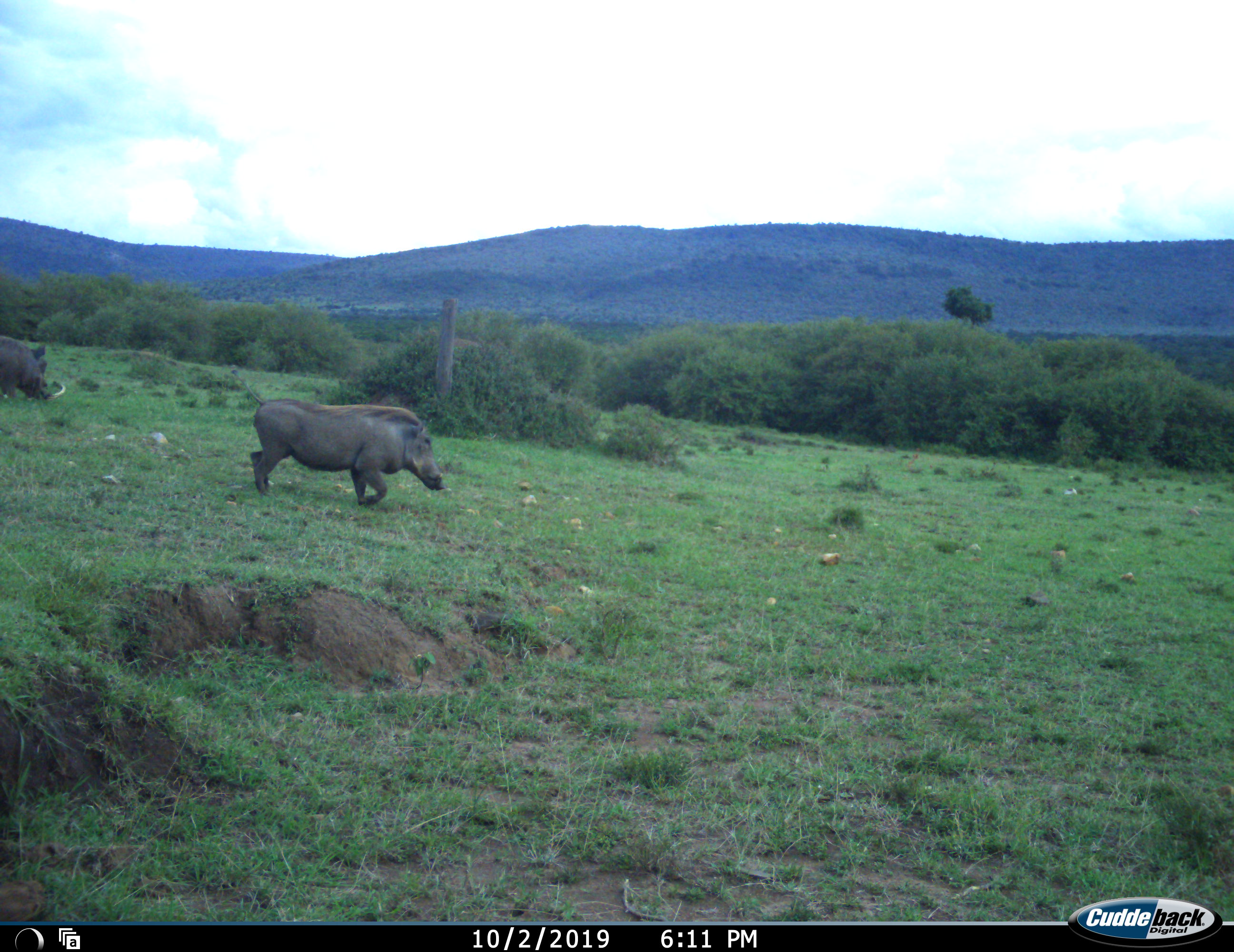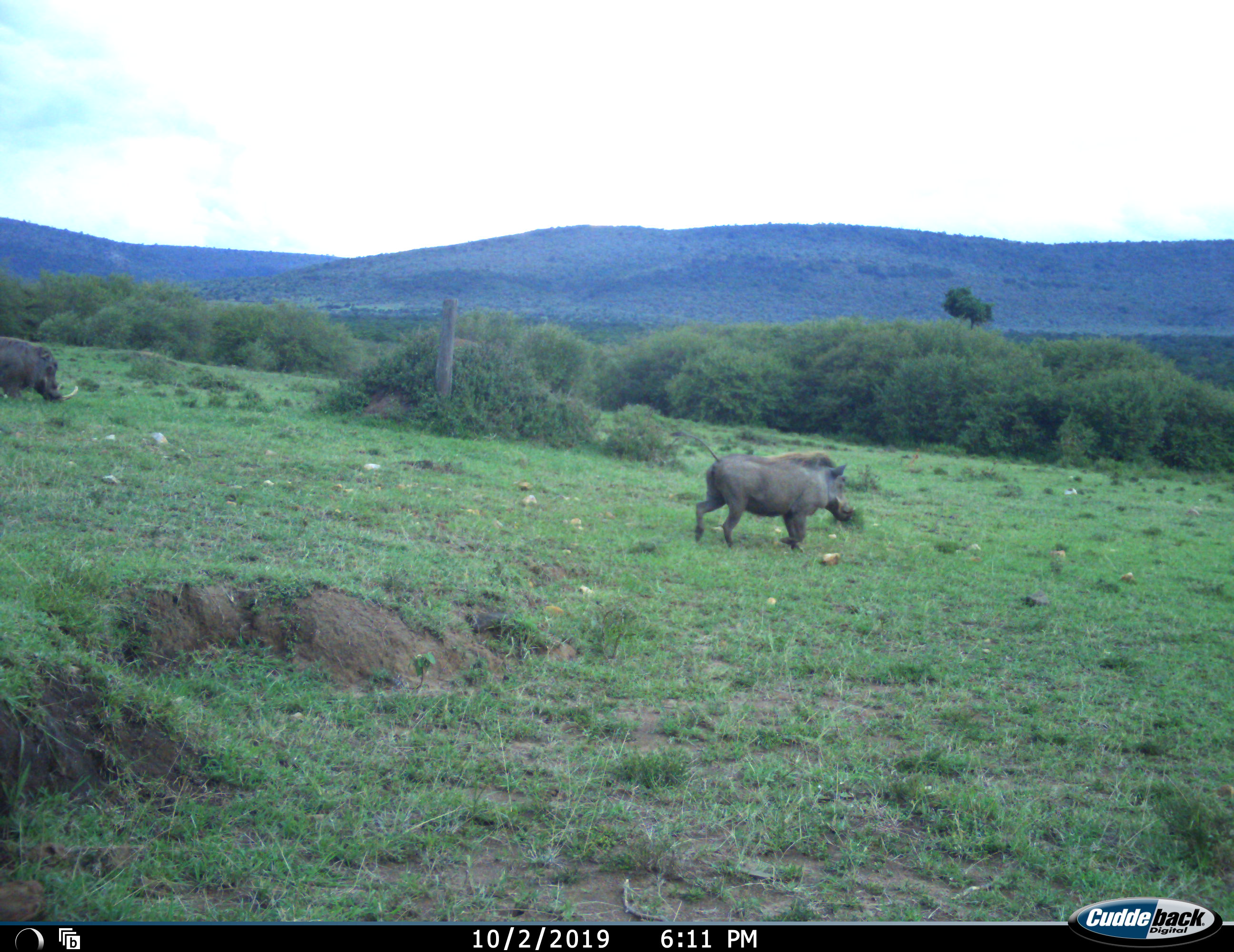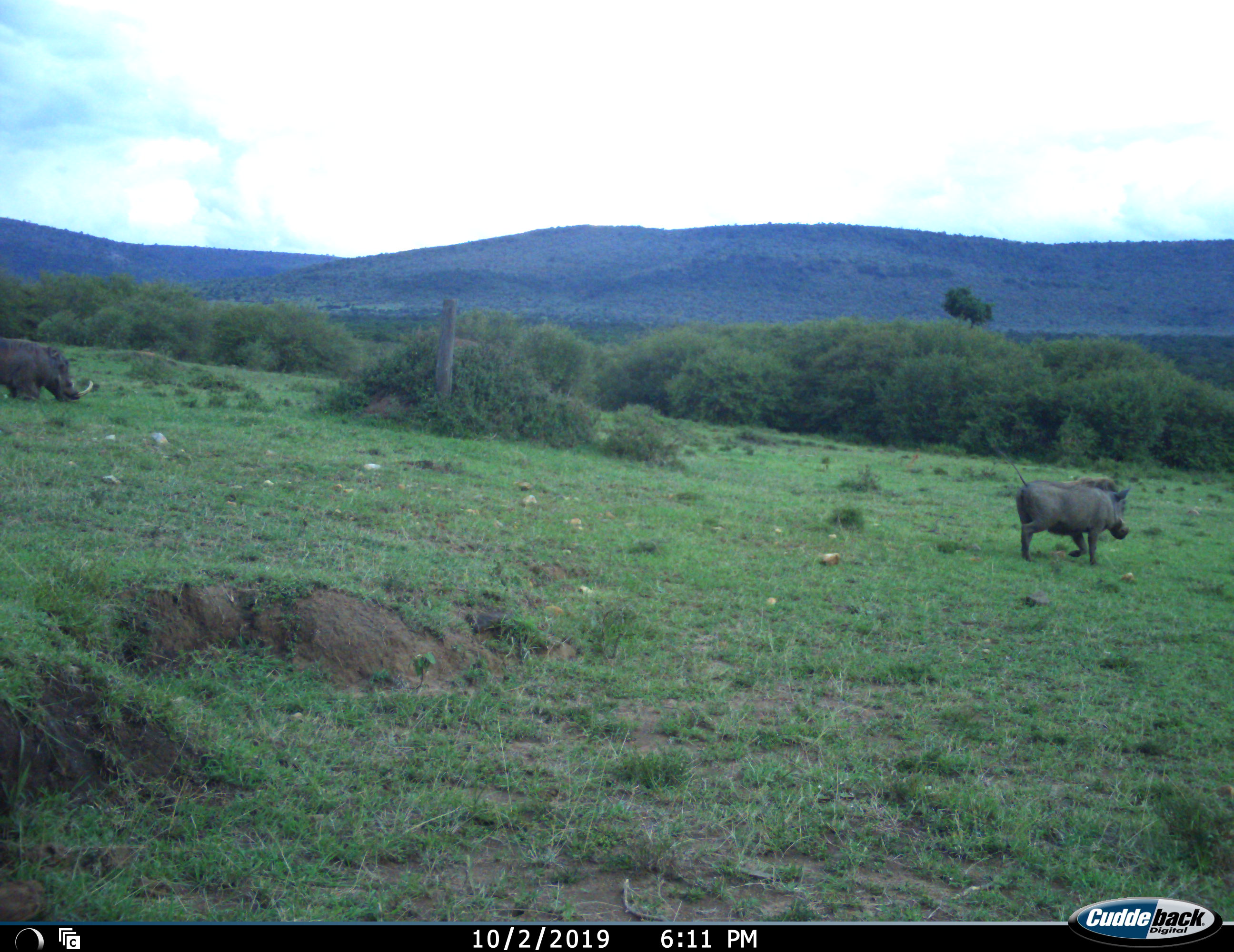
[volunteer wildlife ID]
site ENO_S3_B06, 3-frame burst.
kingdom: Animalia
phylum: Chordata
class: Mammalia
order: Artiodactyla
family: Suidae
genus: Phacochoerus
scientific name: Phacochoerus africanus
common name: warthog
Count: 2.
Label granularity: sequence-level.